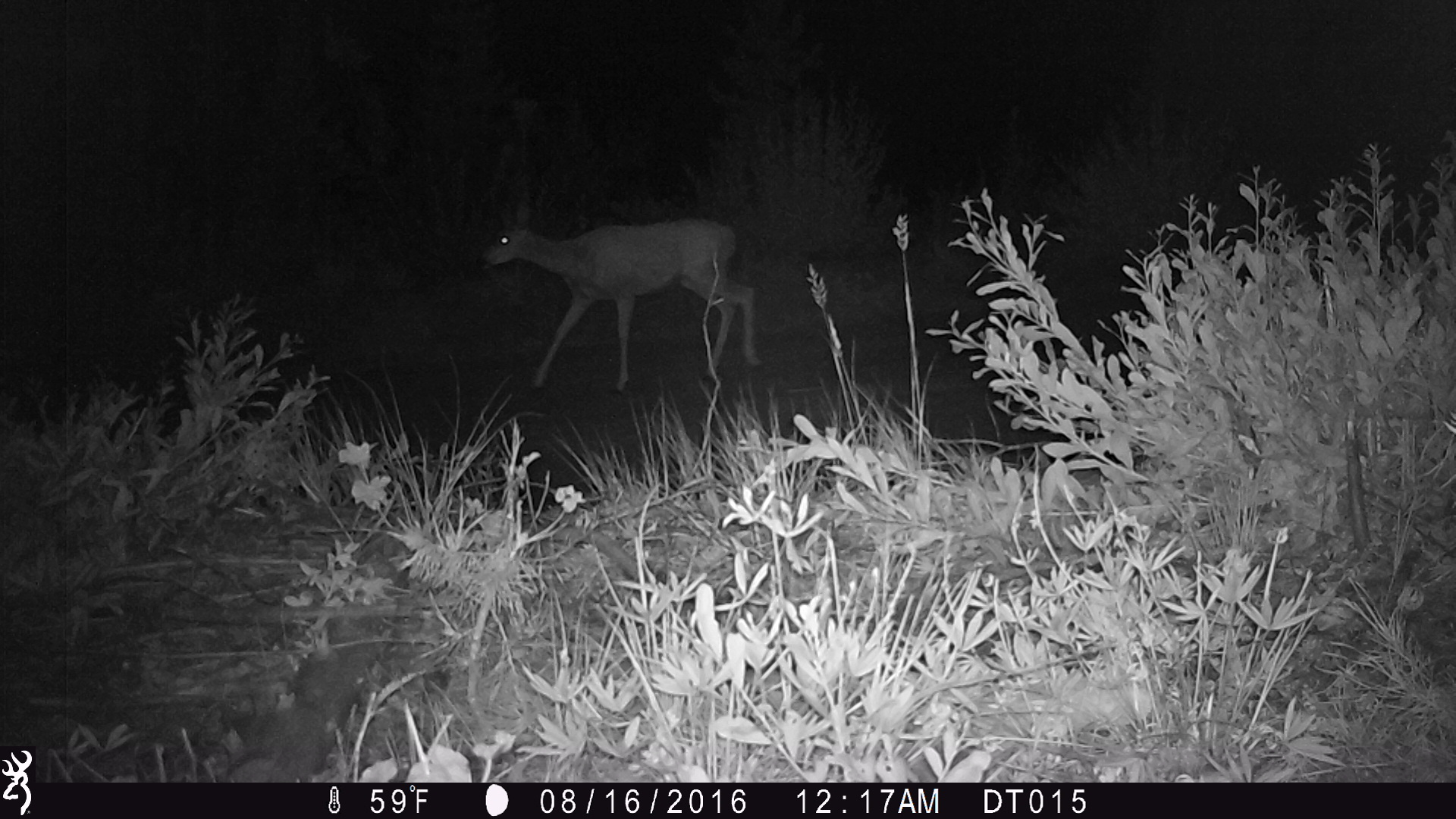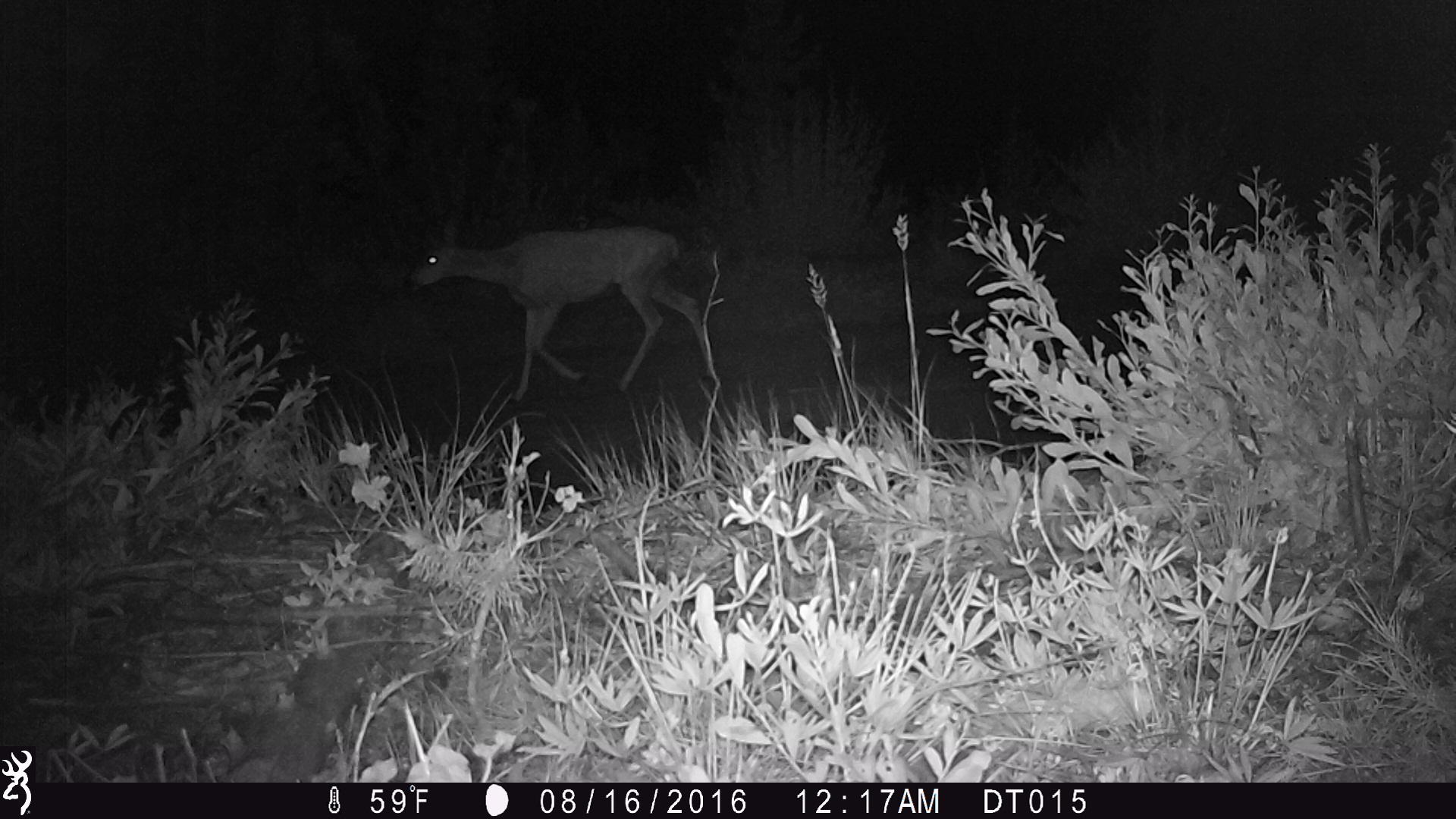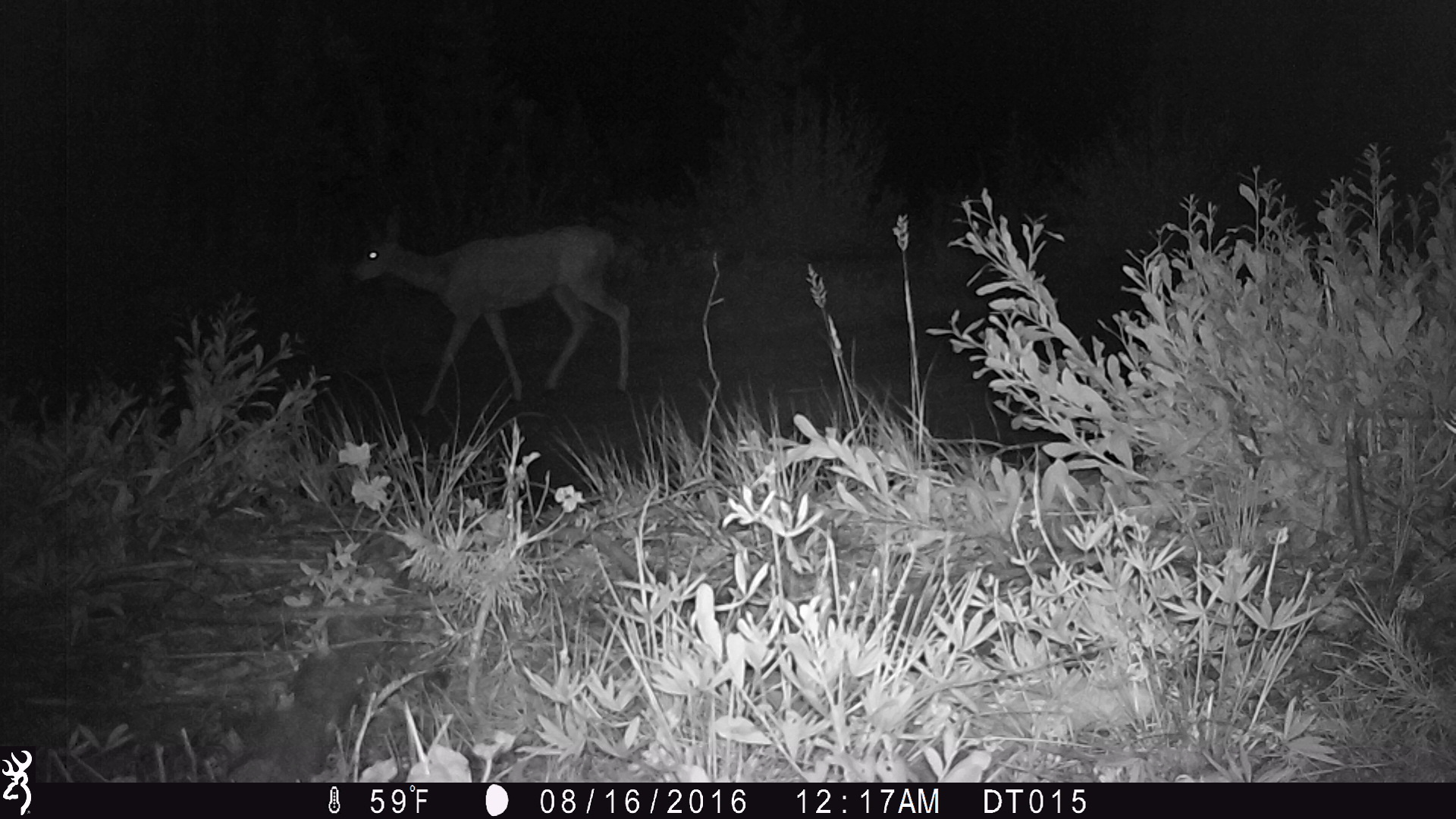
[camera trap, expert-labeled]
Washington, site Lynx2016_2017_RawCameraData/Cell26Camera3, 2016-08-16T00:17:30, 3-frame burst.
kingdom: Animalia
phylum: Chordata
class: Mammalia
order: Artiodactyla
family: Cervidae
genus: Odocoileus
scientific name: Odocoileus hemionus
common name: mule deer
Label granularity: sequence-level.